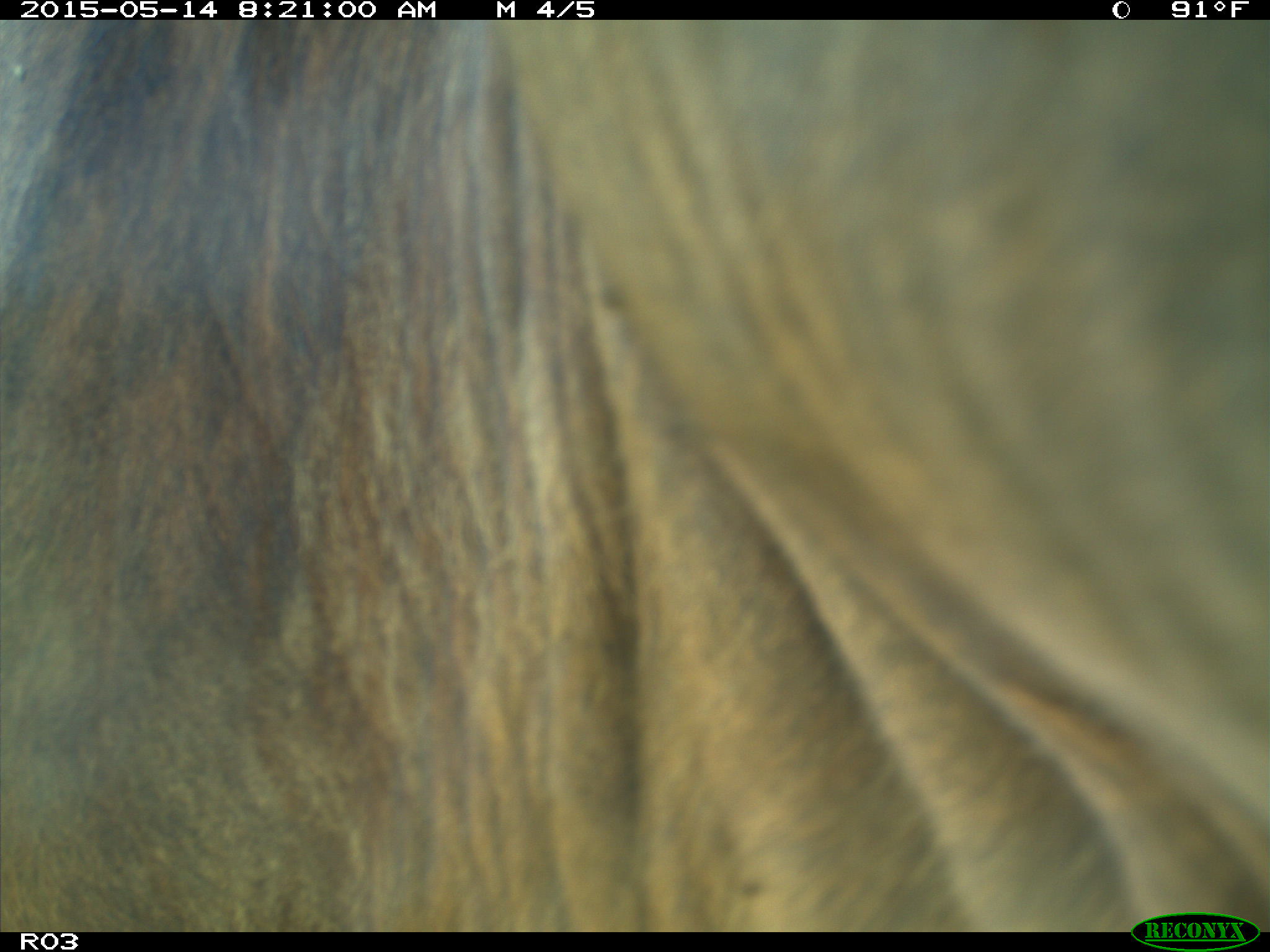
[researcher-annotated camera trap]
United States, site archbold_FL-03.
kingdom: Animalia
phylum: Chordata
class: Mammalia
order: Artiodactyla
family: Bovidae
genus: Bos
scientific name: Bos taurus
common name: domestic cow